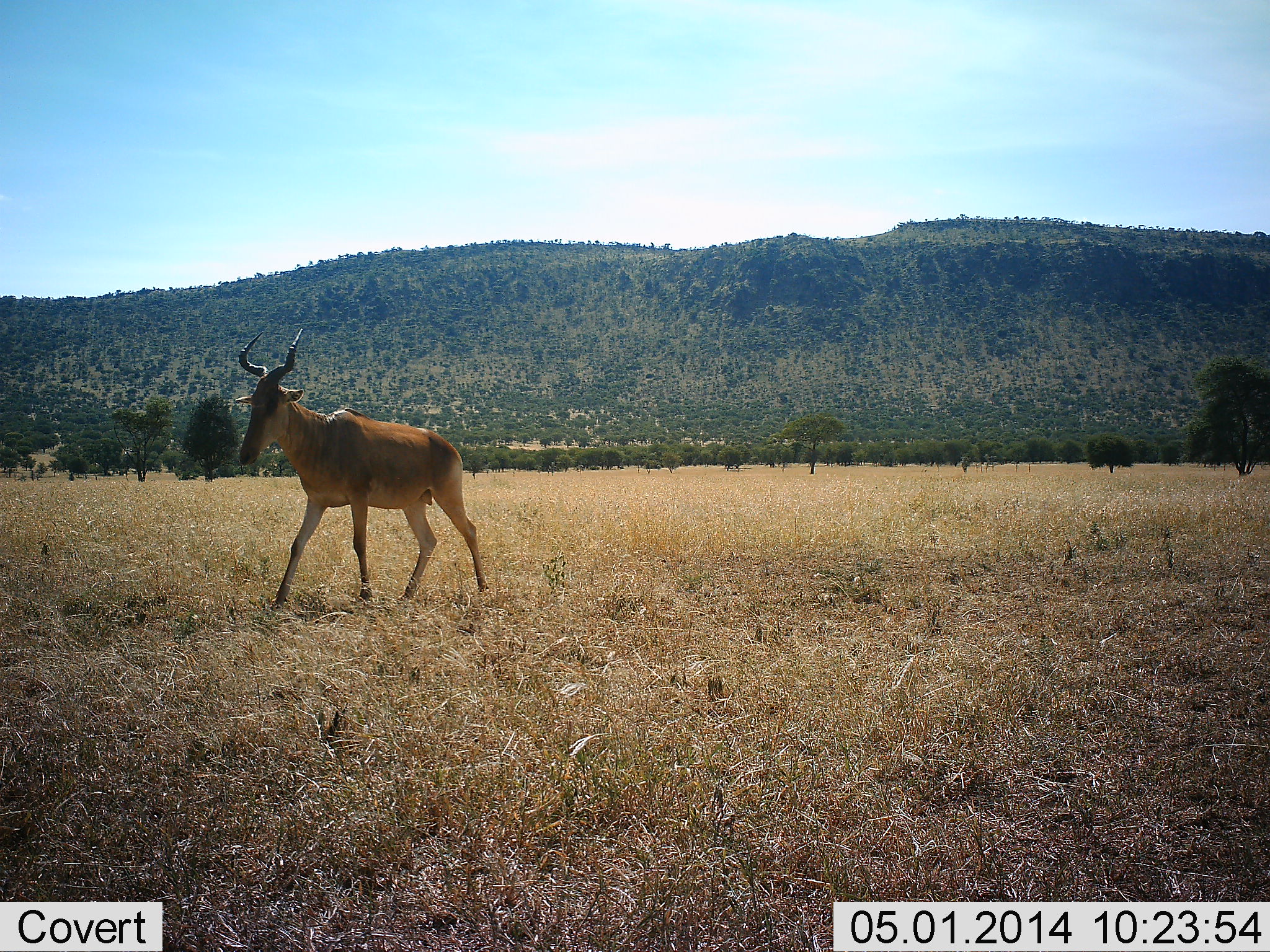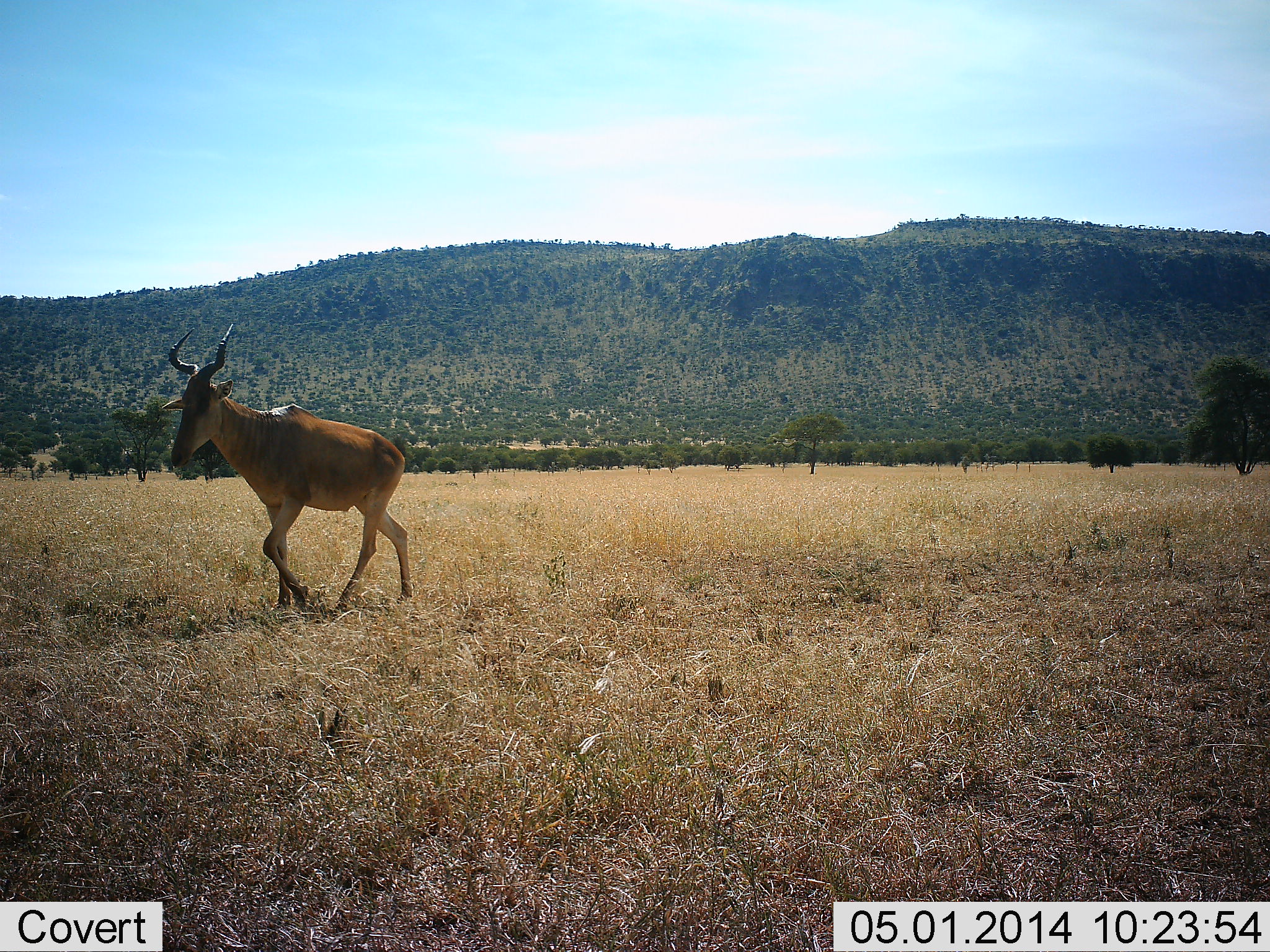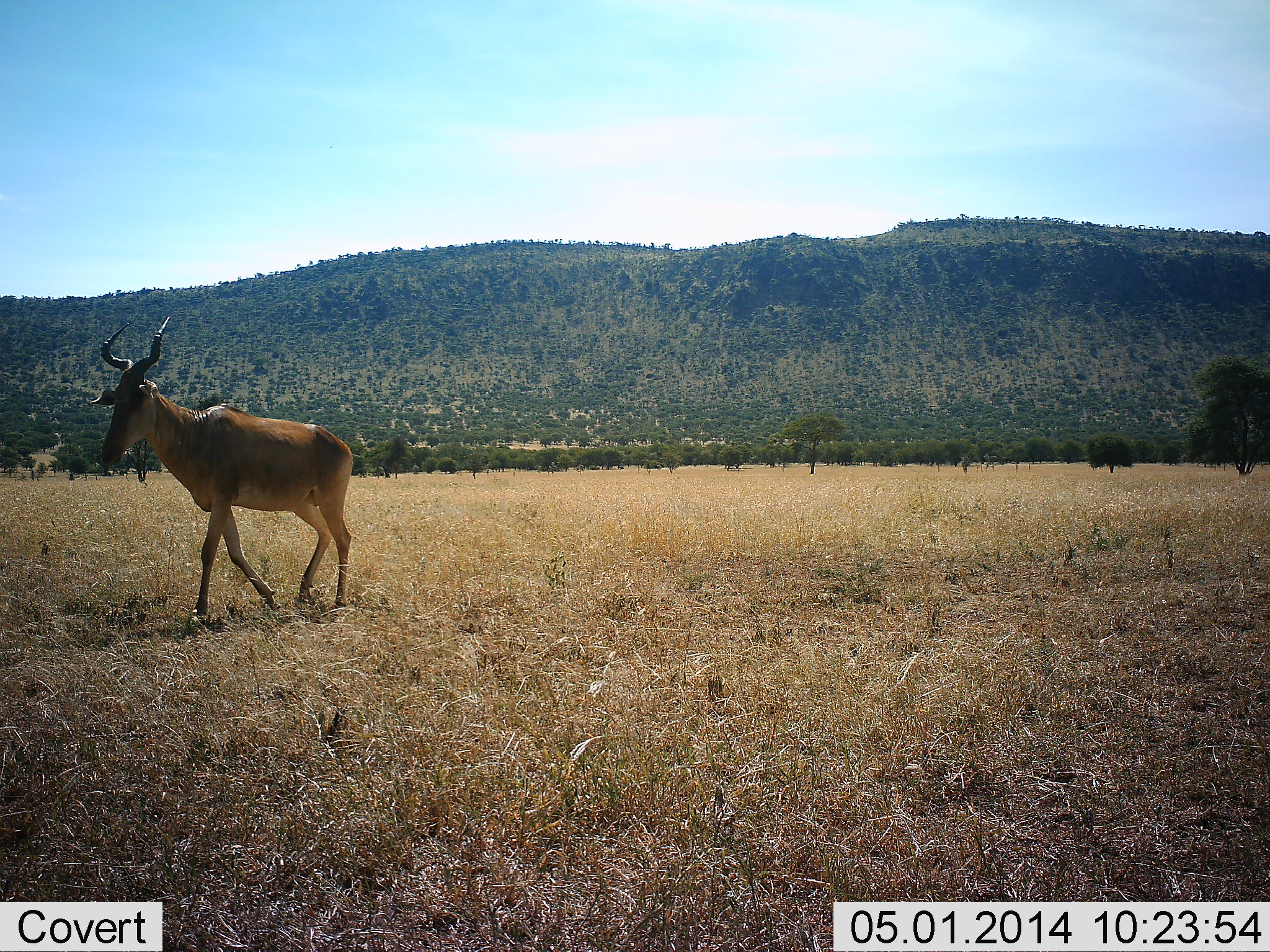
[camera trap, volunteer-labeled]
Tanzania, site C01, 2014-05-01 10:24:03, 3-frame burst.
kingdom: Animalia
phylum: Chordata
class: Mammalia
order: Artiodactyla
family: Bovidae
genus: Alcelaphus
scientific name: Alcelaphus buselaphus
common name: hartebeest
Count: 1.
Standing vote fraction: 0%.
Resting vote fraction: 0%.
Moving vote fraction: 100%.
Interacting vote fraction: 0%.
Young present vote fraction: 0%.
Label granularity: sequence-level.